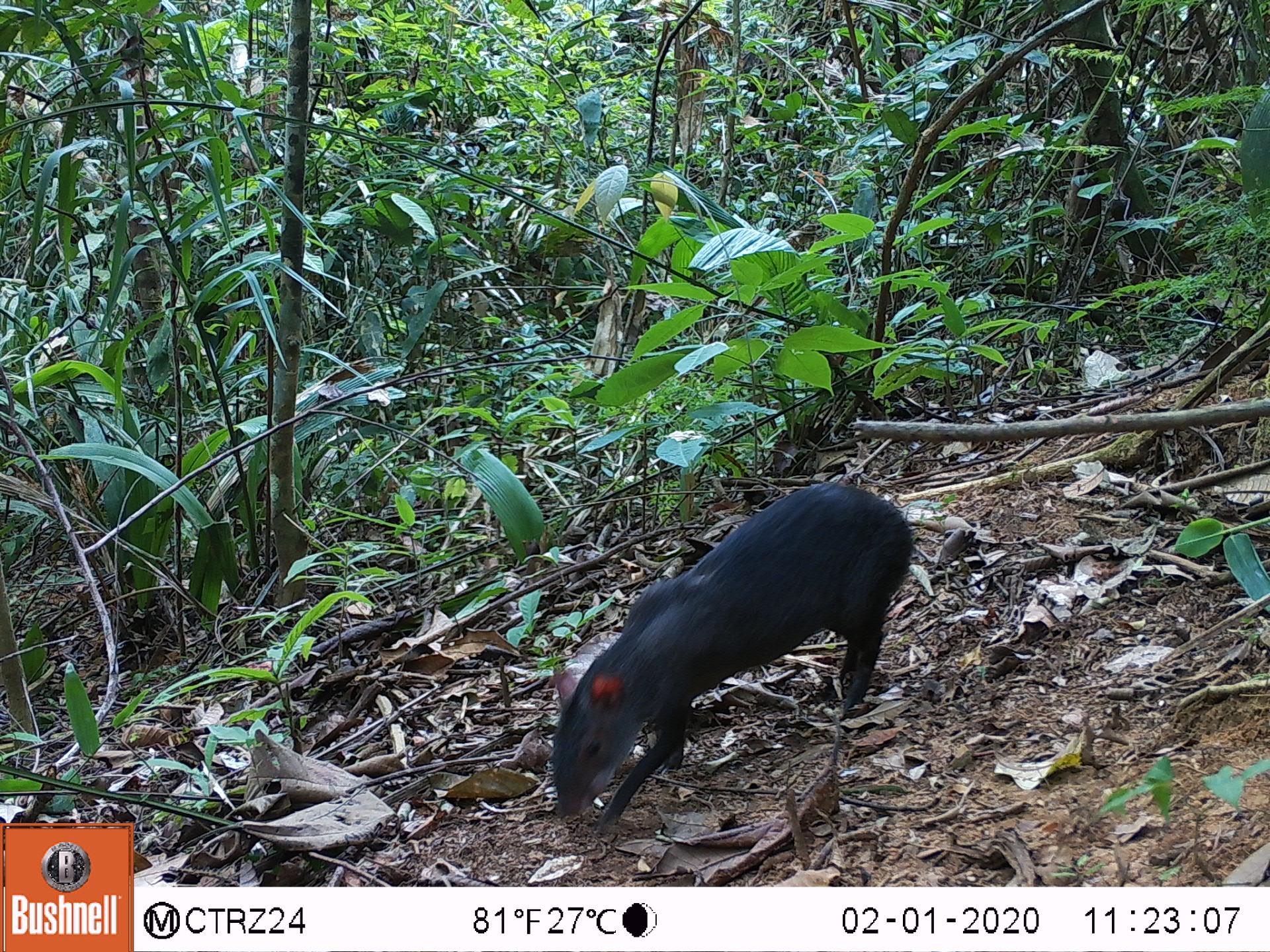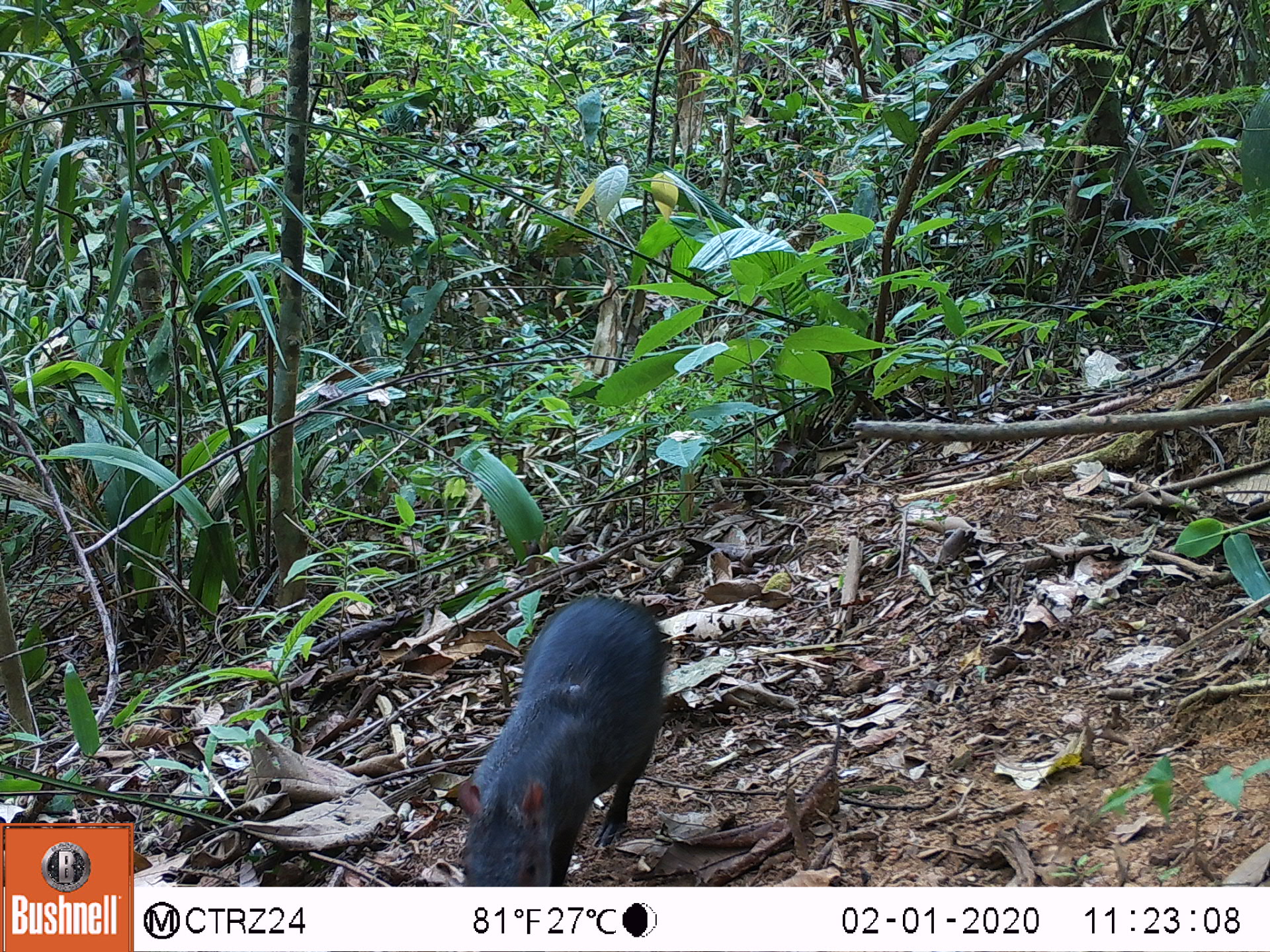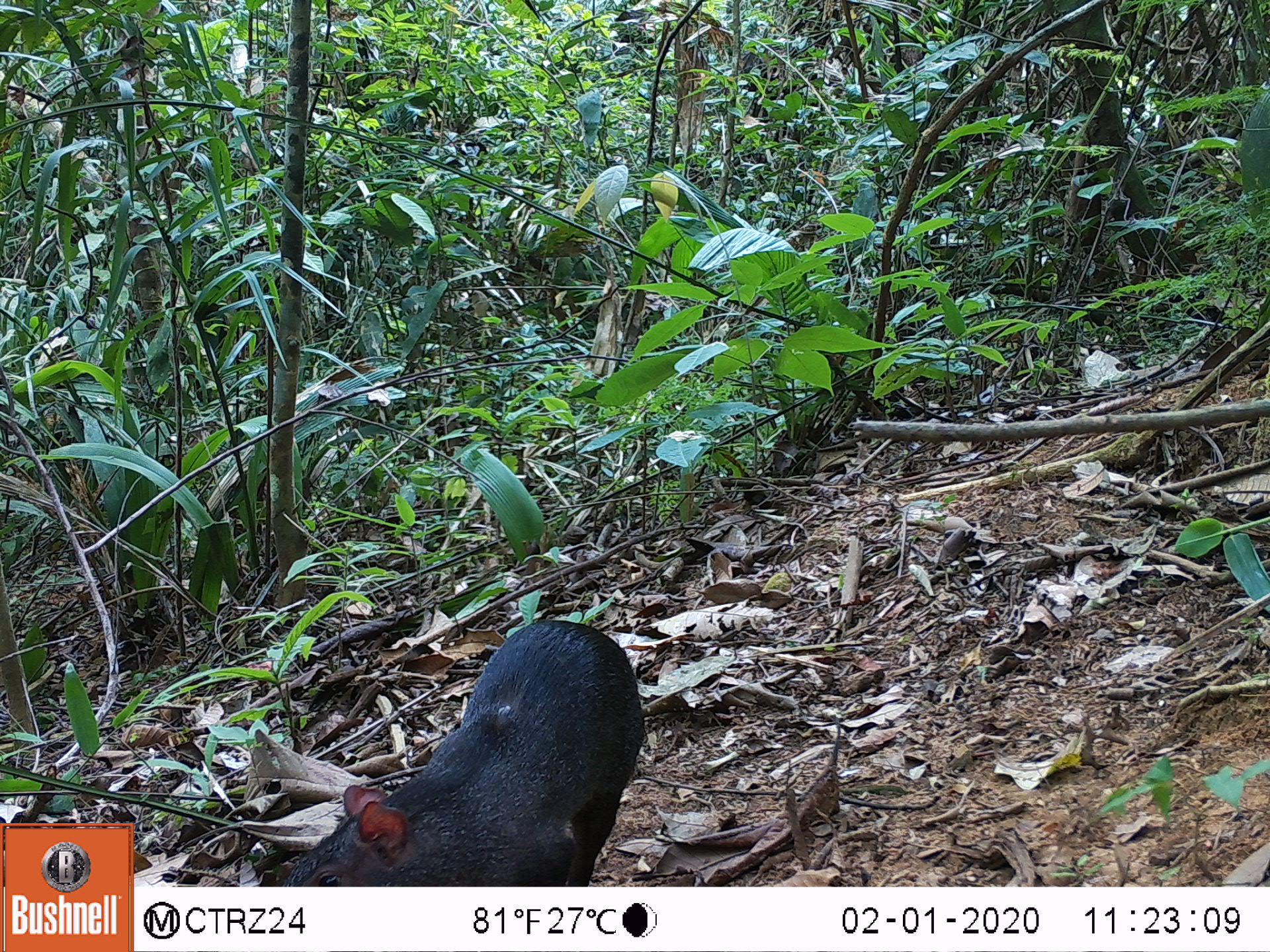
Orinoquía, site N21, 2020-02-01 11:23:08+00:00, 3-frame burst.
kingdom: Animalia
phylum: Chordata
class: Mammalia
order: Rodentia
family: Dasyproctidae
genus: Dasyprocta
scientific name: Dasyprocta fuliginosa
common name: black agouti